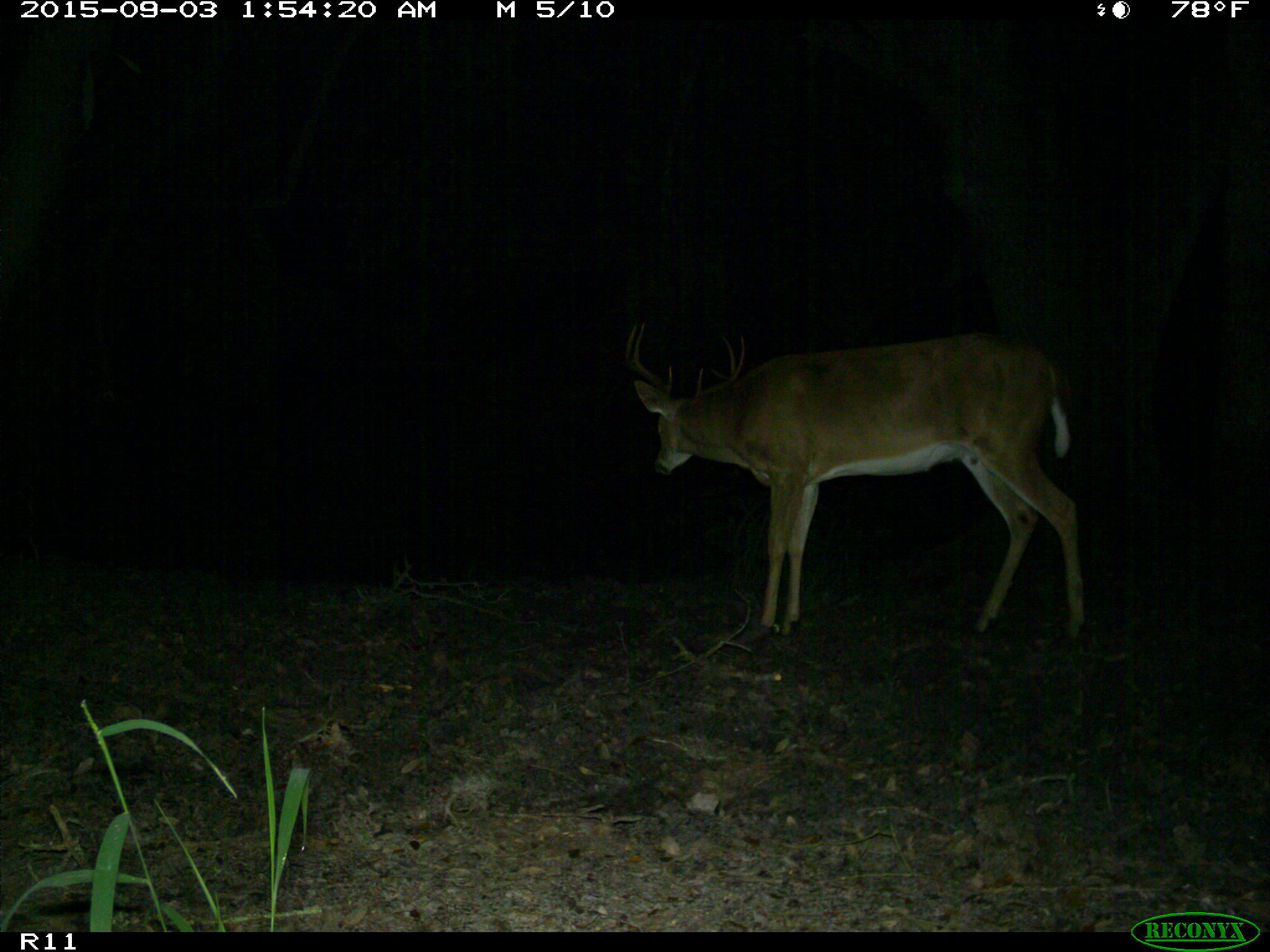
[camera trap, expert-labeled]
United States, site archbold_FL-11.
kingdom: Animalia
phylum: Chordata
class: Mammalia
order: Artiodactyla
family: Cervidae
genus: Odocoileus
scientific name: Odocoileus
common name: deer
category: unidentified deer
Unidentified deer (deer) (Odocoileus).